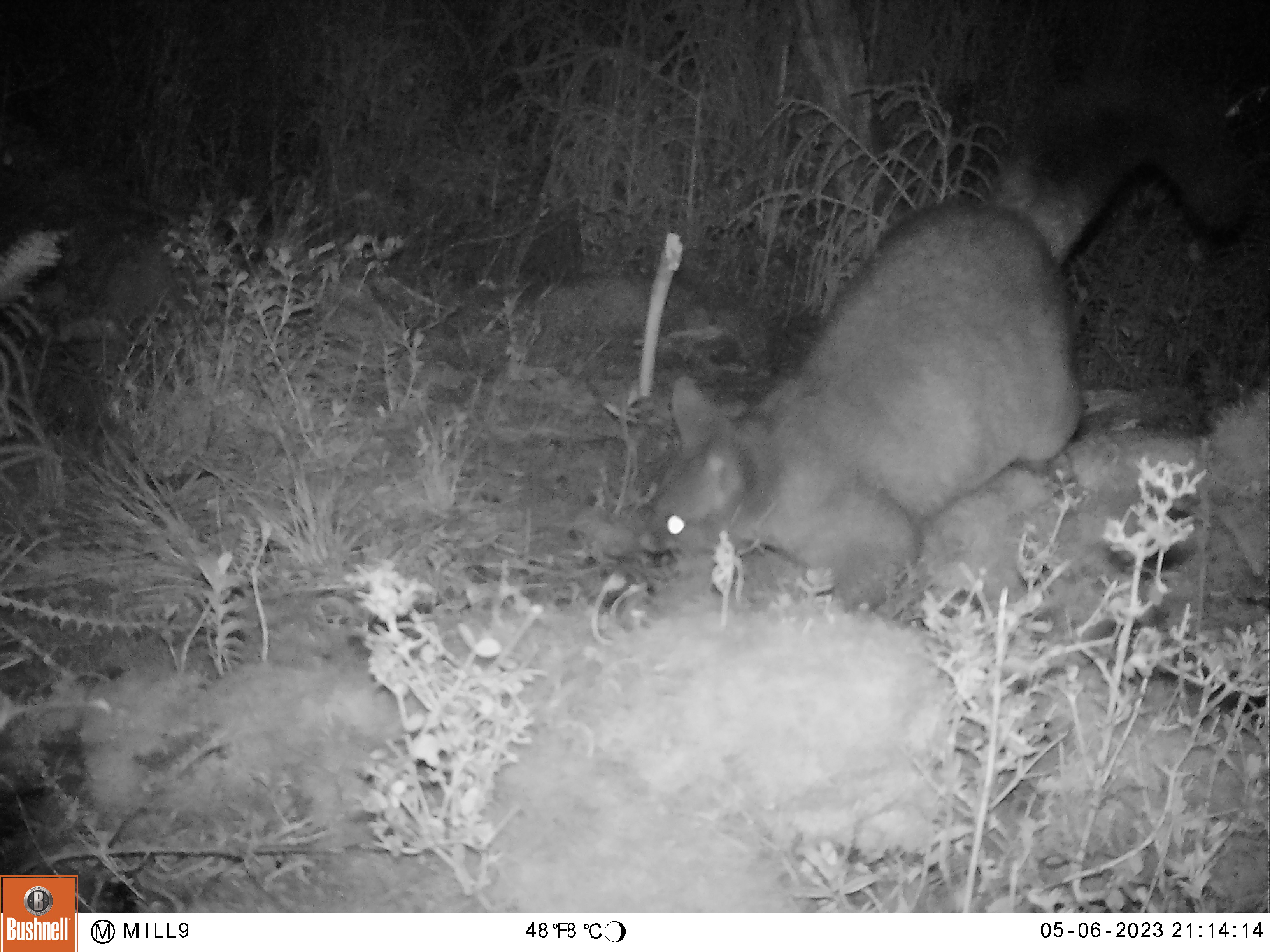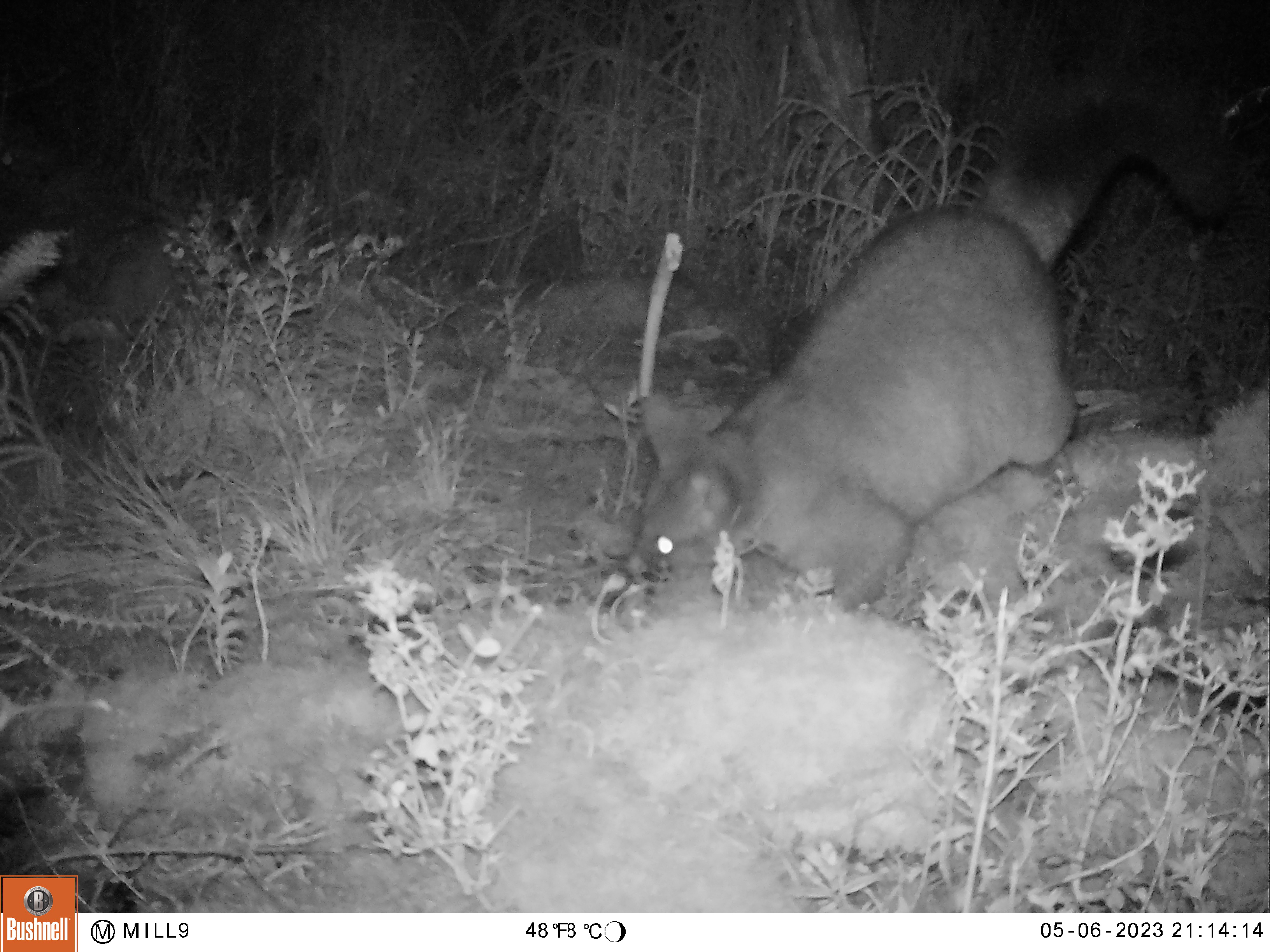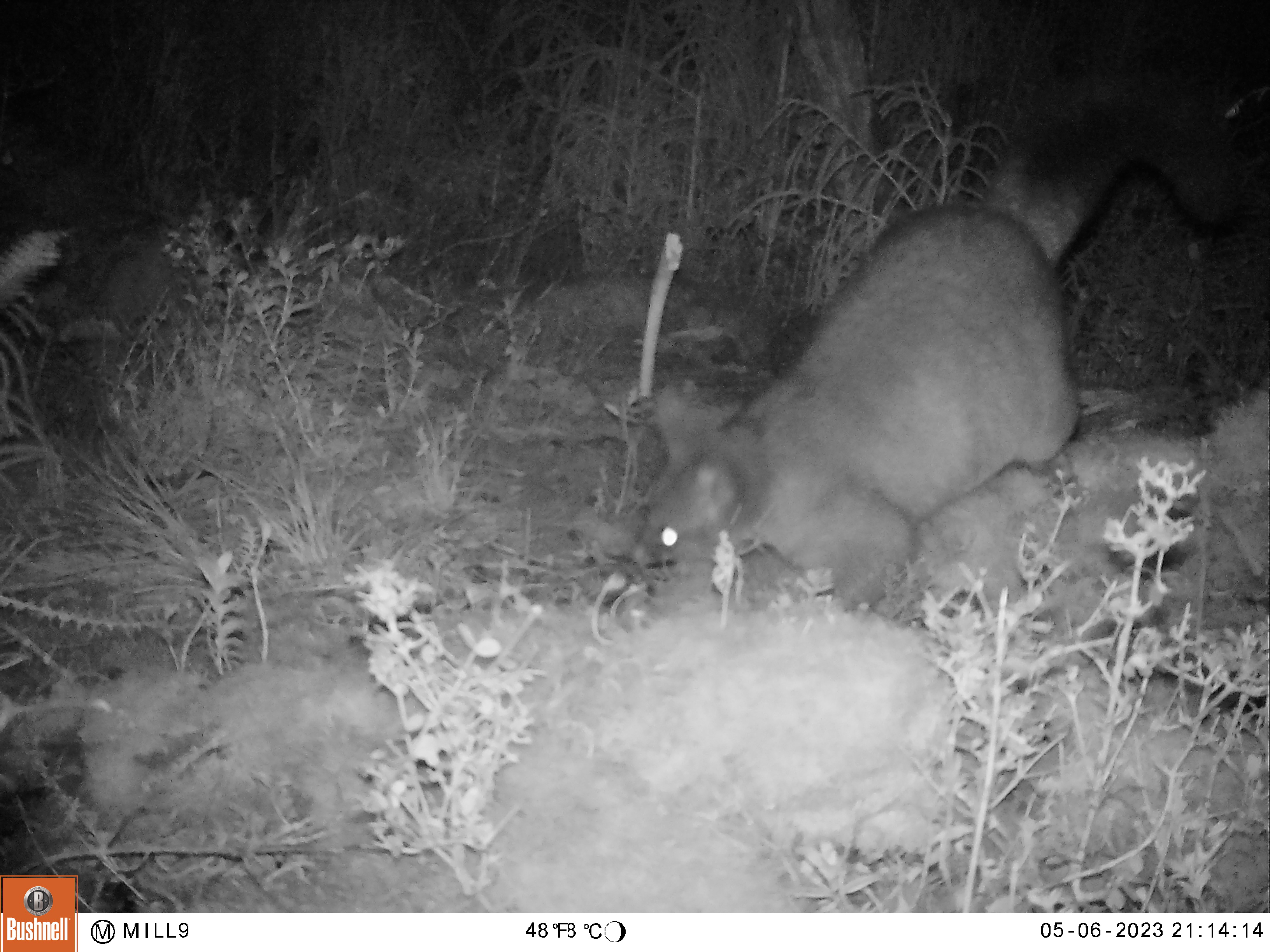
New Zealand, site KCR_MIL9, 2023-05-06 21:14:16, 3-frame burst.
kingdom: Animalia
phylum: Chordata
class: Mammalia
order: Diprotodontia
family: Phalangeridae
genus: Trichosurus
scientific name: Trichosurus vulpecula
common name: common brushtail possum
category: possum